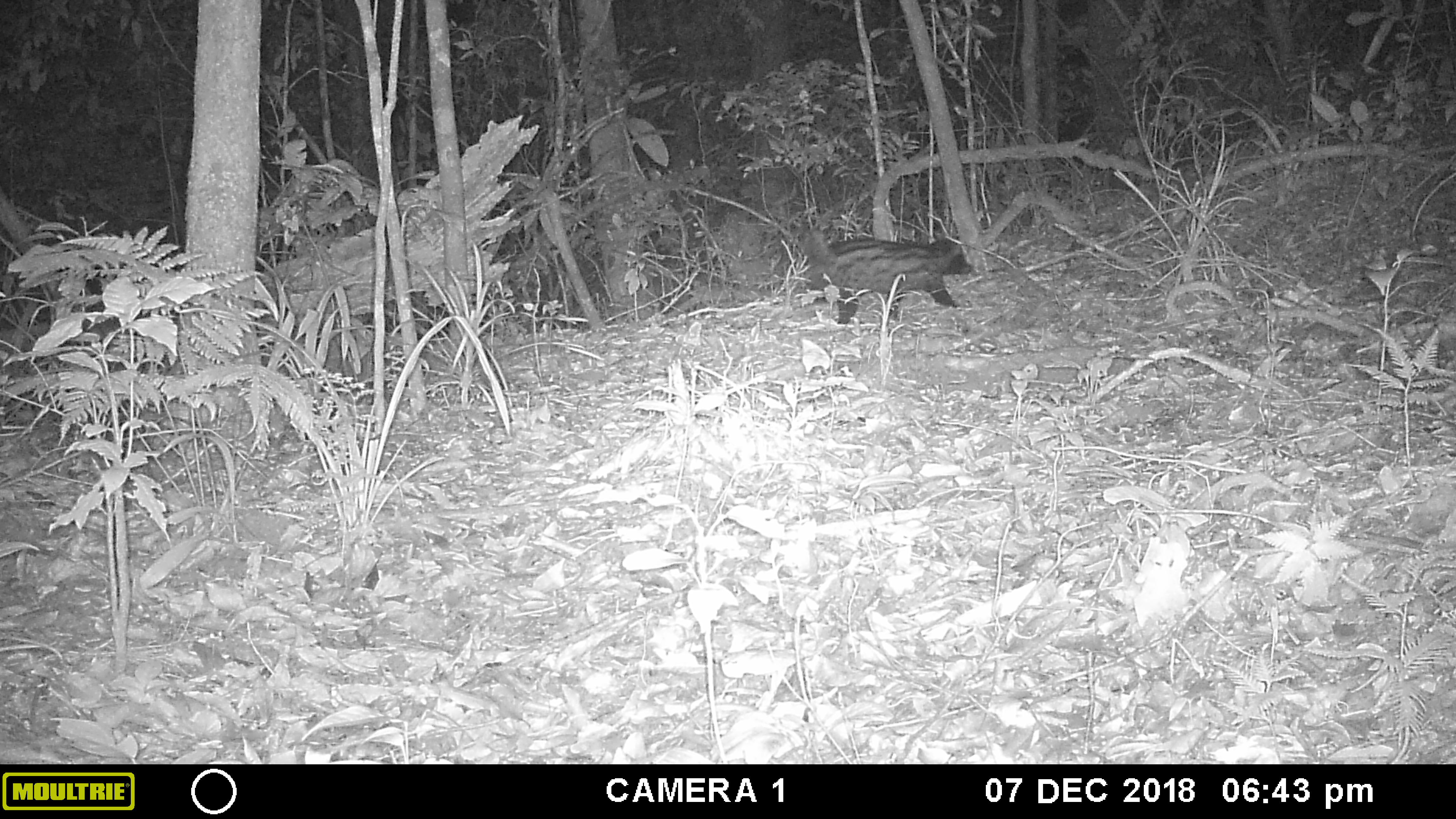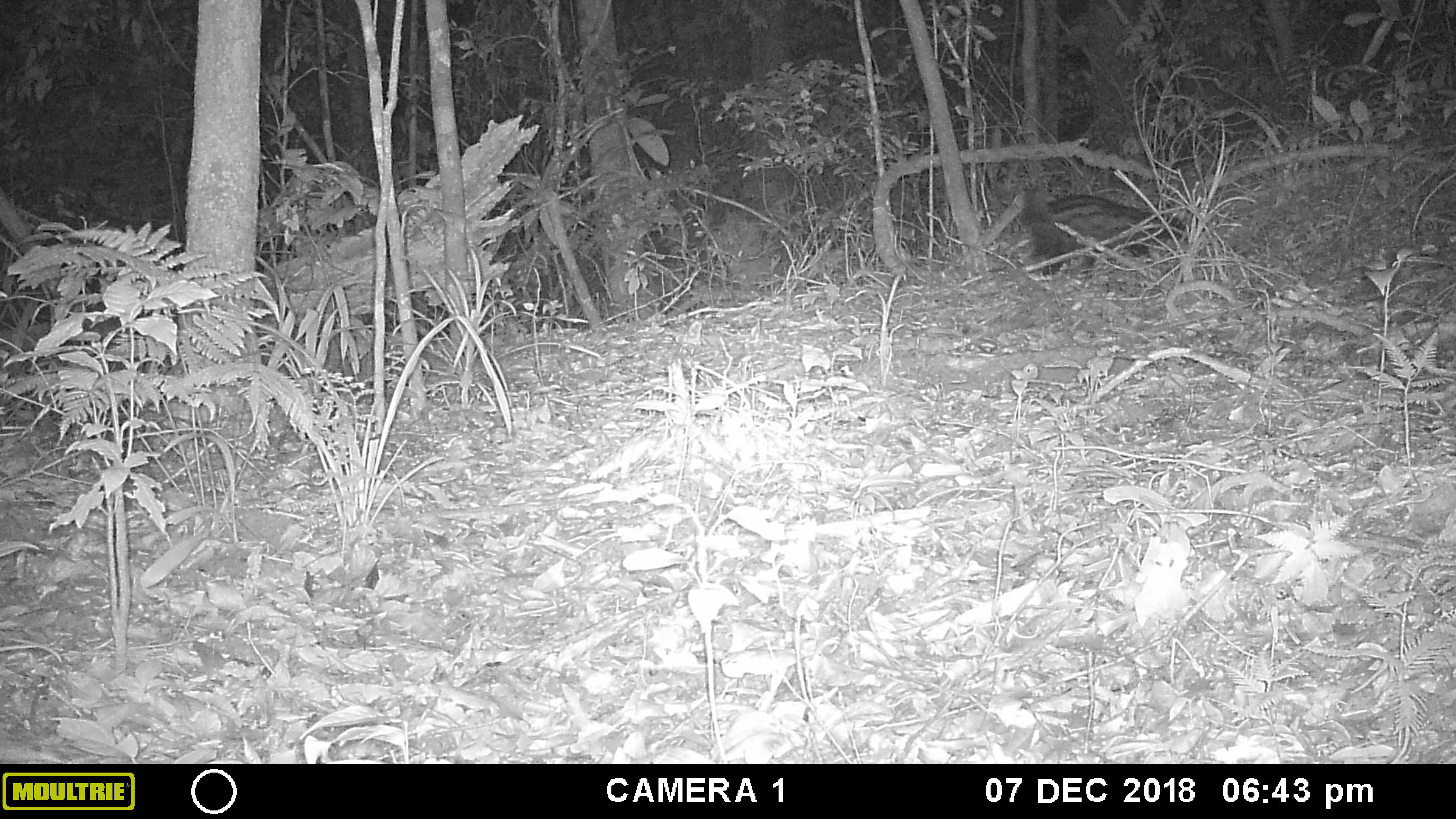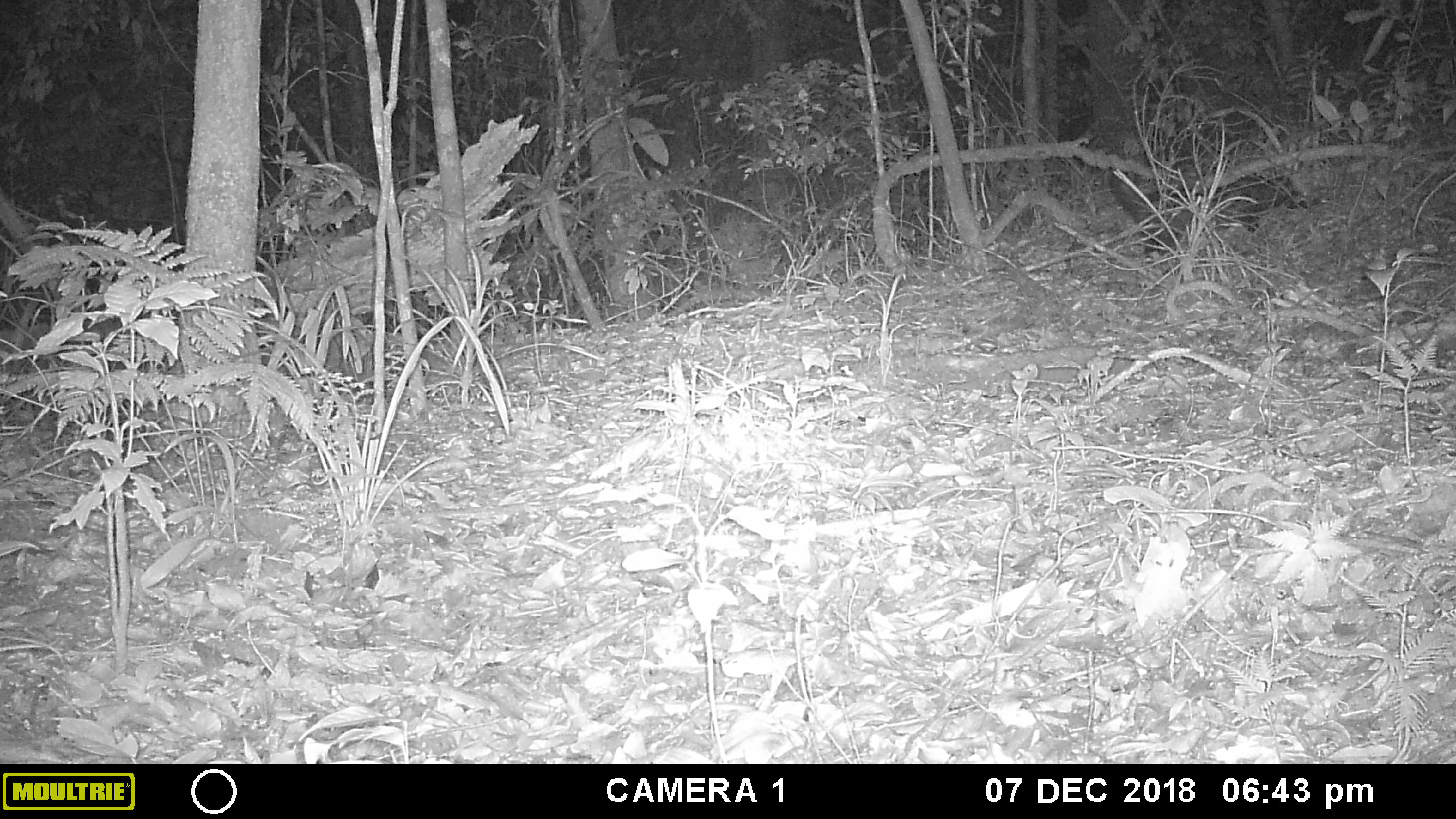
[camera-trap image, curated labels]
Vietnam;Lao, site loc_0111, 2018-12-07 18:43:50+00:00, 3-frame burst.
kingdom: Animalia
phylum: Chordata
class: Mammalia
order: Carnivora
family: Viverridae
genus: Paradoxurus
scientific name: Paradoxurus hermaphroditus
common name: common palm civet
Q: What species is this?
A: Common palm civet (Paradoxurus hermaphroditus).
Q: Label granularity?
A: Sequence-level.